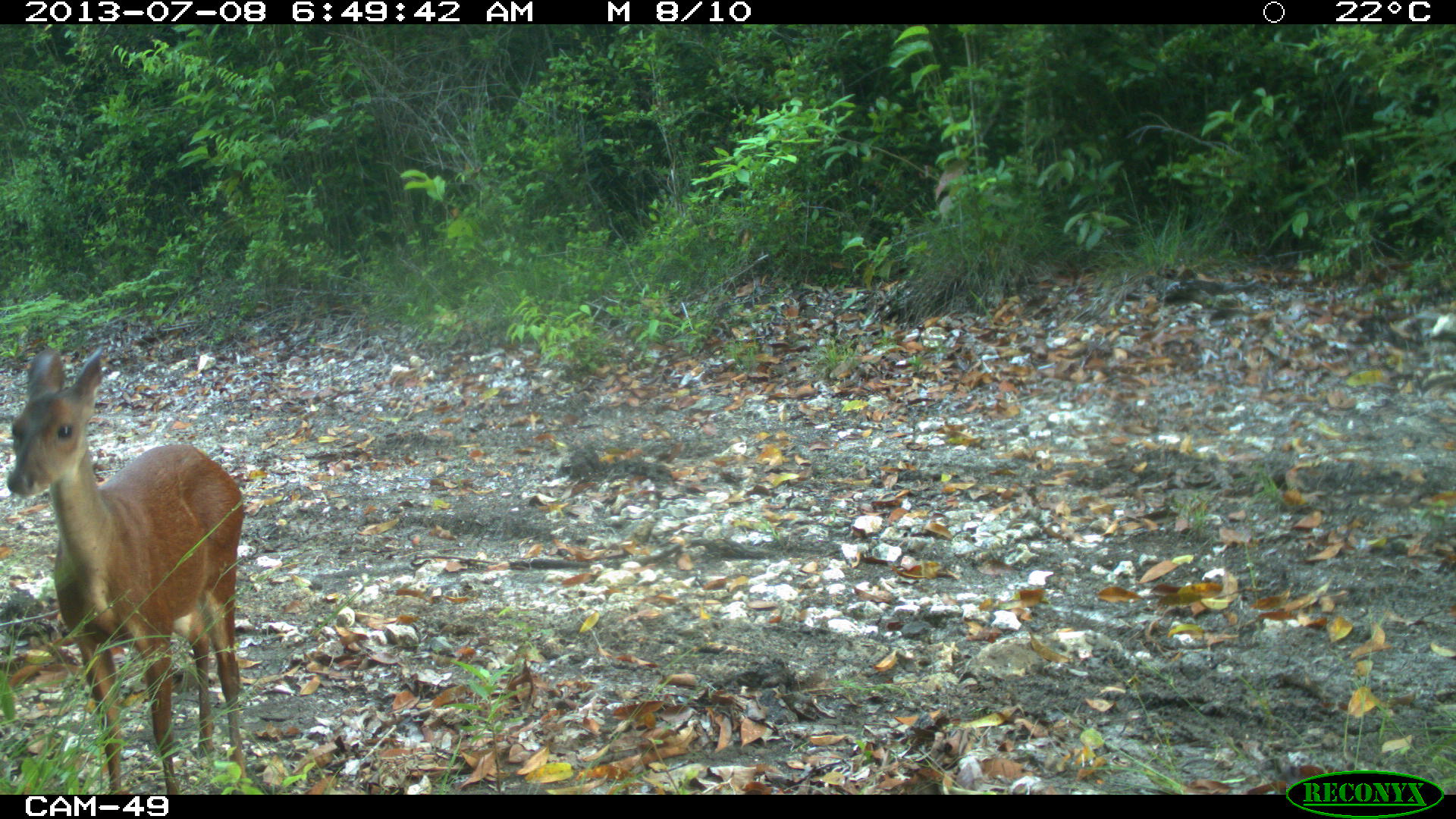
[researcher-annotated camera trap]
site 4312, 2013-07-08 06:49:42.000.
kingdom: Animalia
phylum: Chordata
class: Mammalia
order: Artiodactyla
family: Cervidae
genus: Mazama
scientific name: Mazama temama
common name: central american red brocket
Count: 1.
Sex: female.